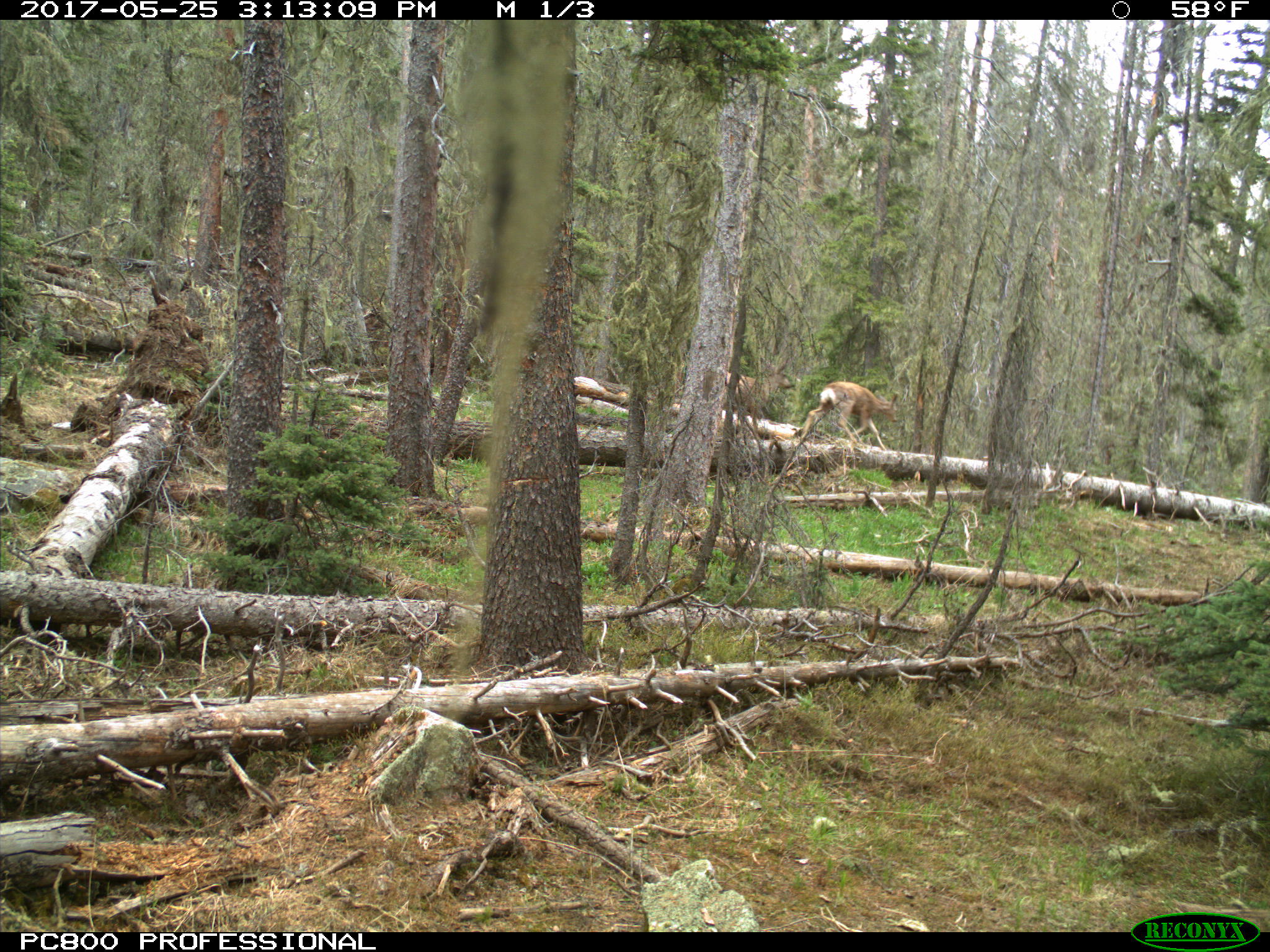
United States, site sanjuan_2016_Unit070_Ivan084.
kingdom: Animalia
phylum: Chordata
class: Mammalia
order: Artiodactyla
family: Cervidae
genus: Odocoileus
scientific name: Odocoileus hemionus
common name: mule deer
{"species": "Odocoileus hemionus (mule deer)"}